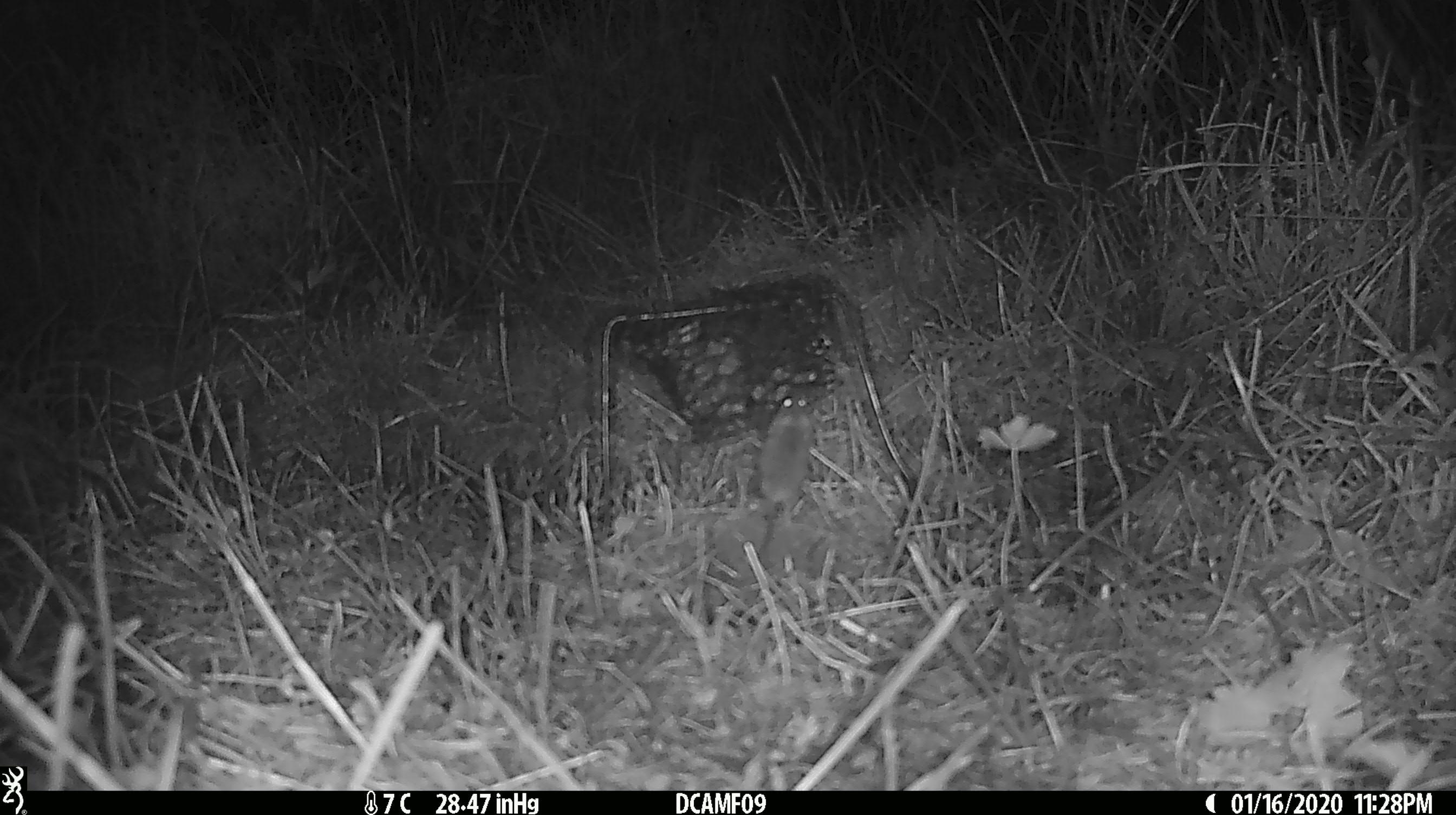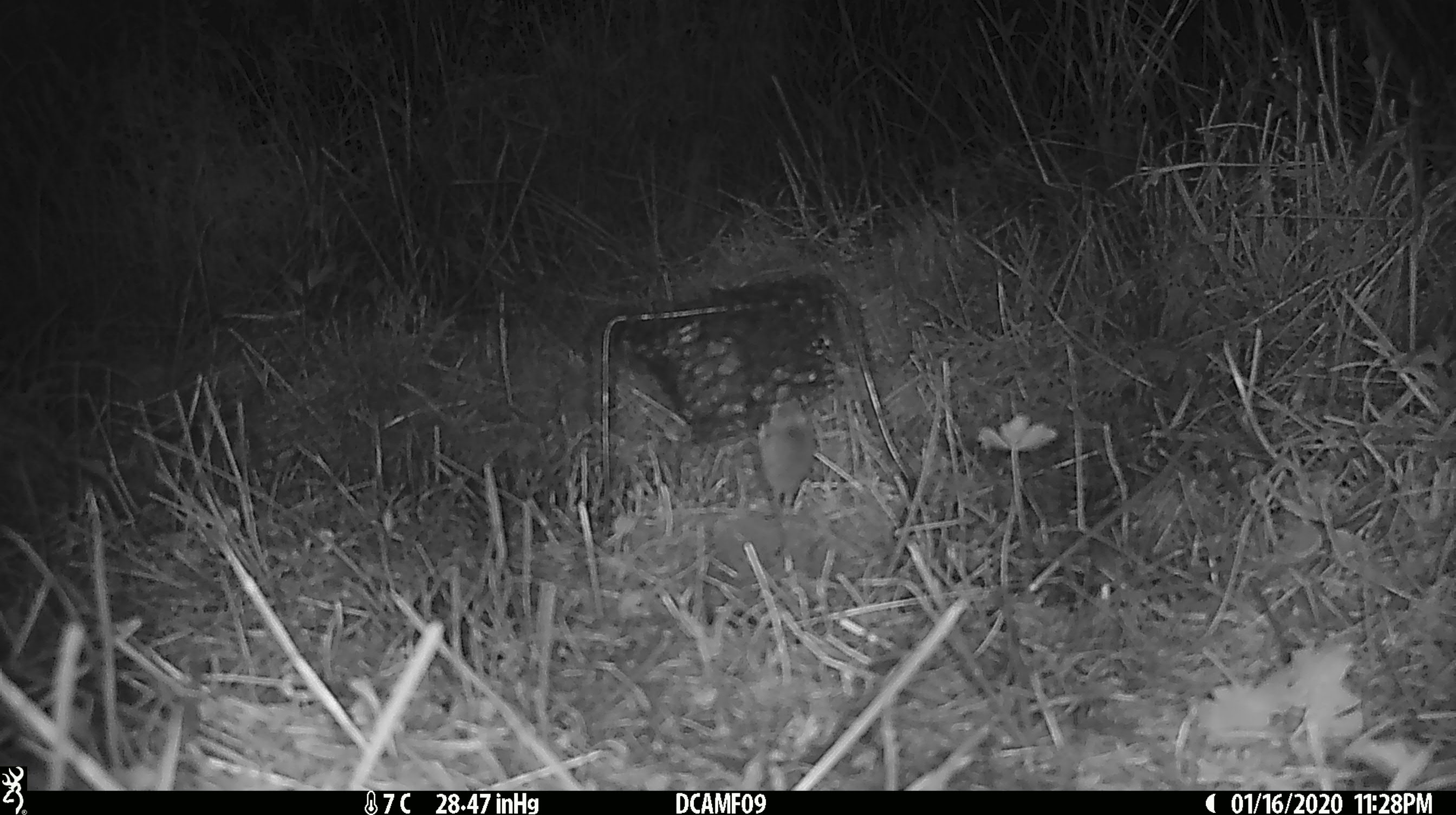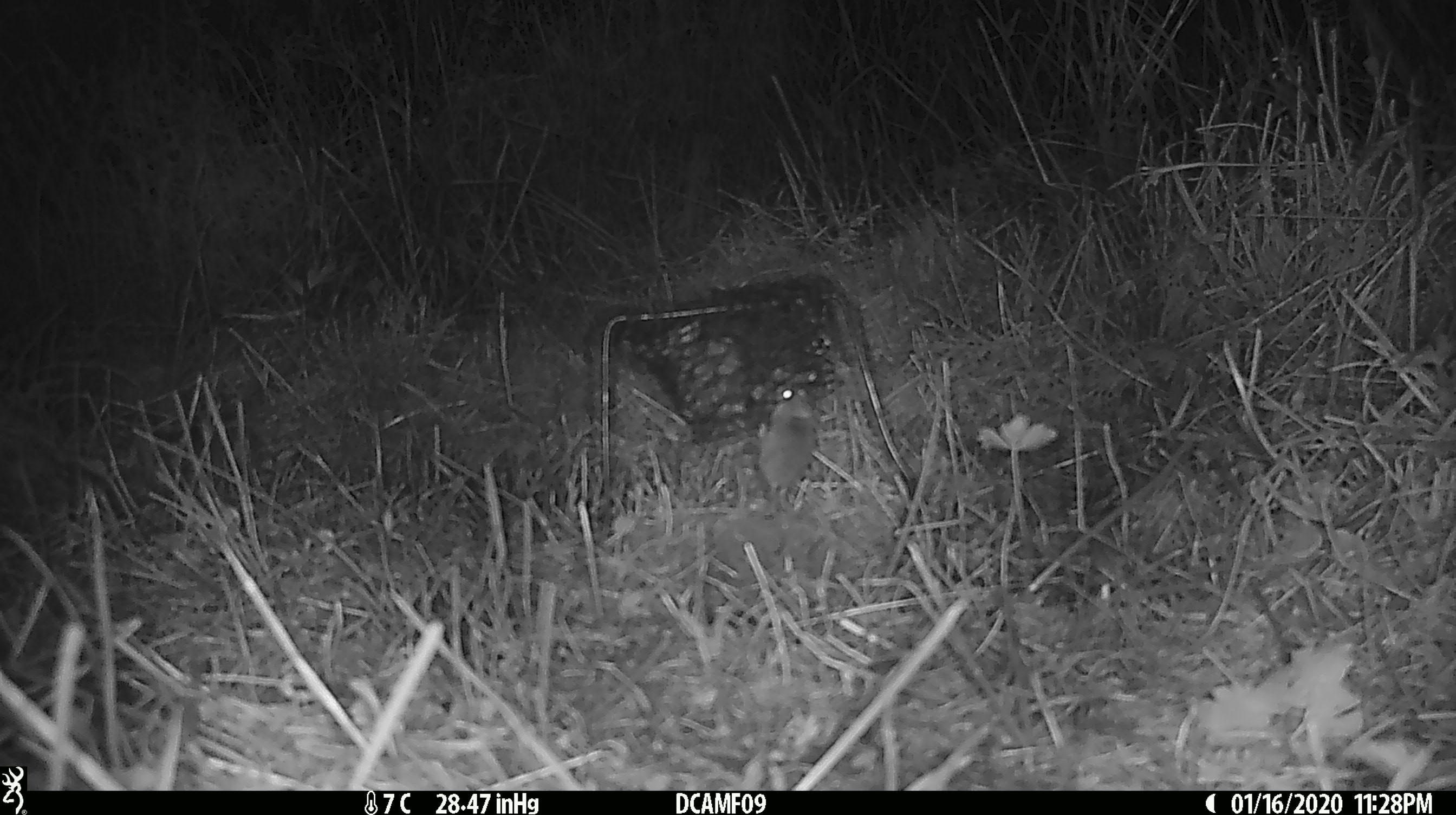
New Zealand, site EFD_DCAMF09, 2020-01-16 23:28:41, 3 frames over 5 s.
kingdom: Animalia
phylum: Chordata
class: Mammalia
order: Rodentia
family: Muridae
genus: Mus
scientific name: Mus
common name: mouse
Mouse (Mus).